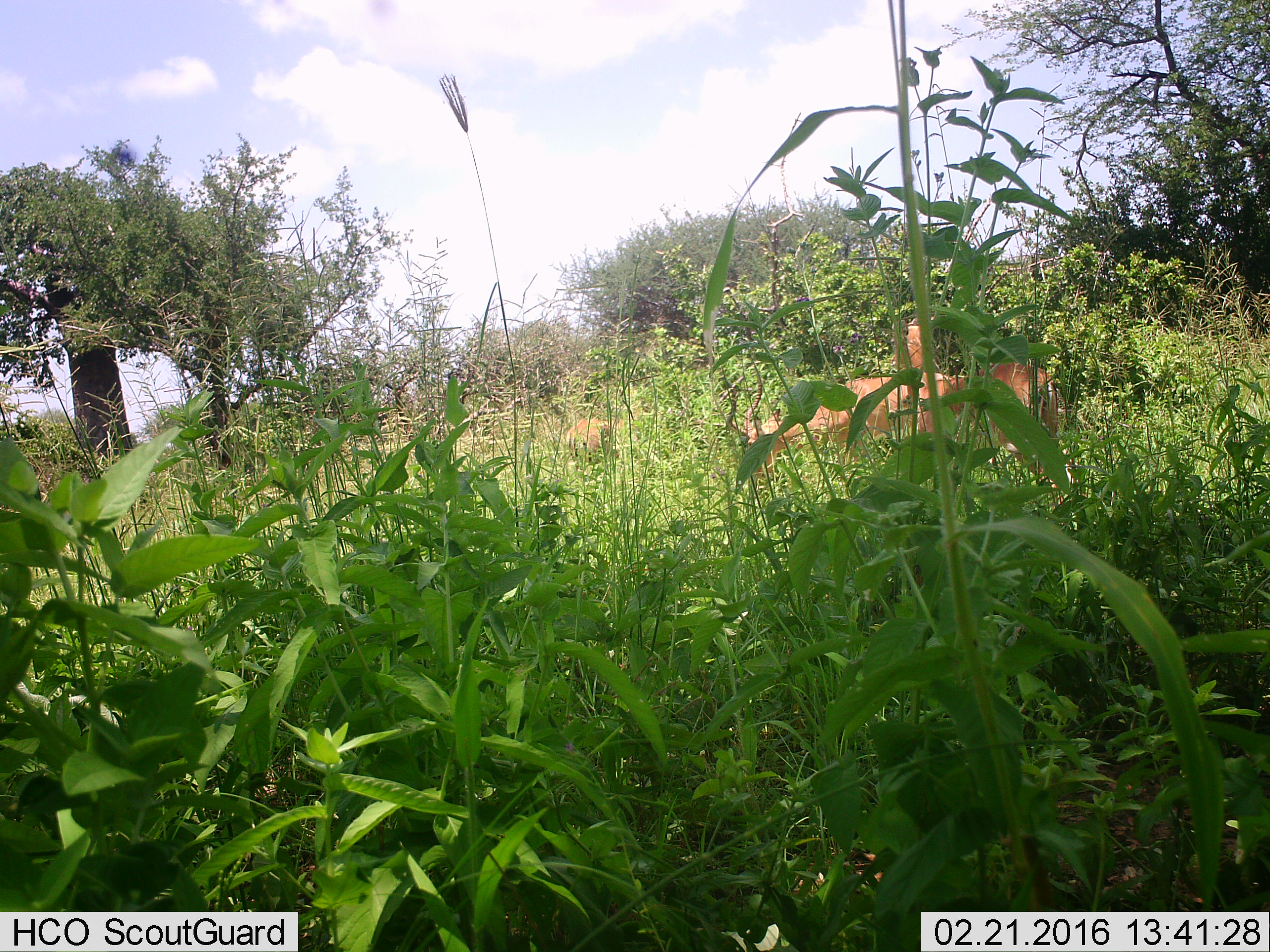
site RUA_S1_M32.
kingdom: Animalia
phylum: Chordata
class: Mammalia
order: Artiodactyla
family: Bovidae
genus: Aepyceros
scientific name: Aepyceros melampus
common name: impala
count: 4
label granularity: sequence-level